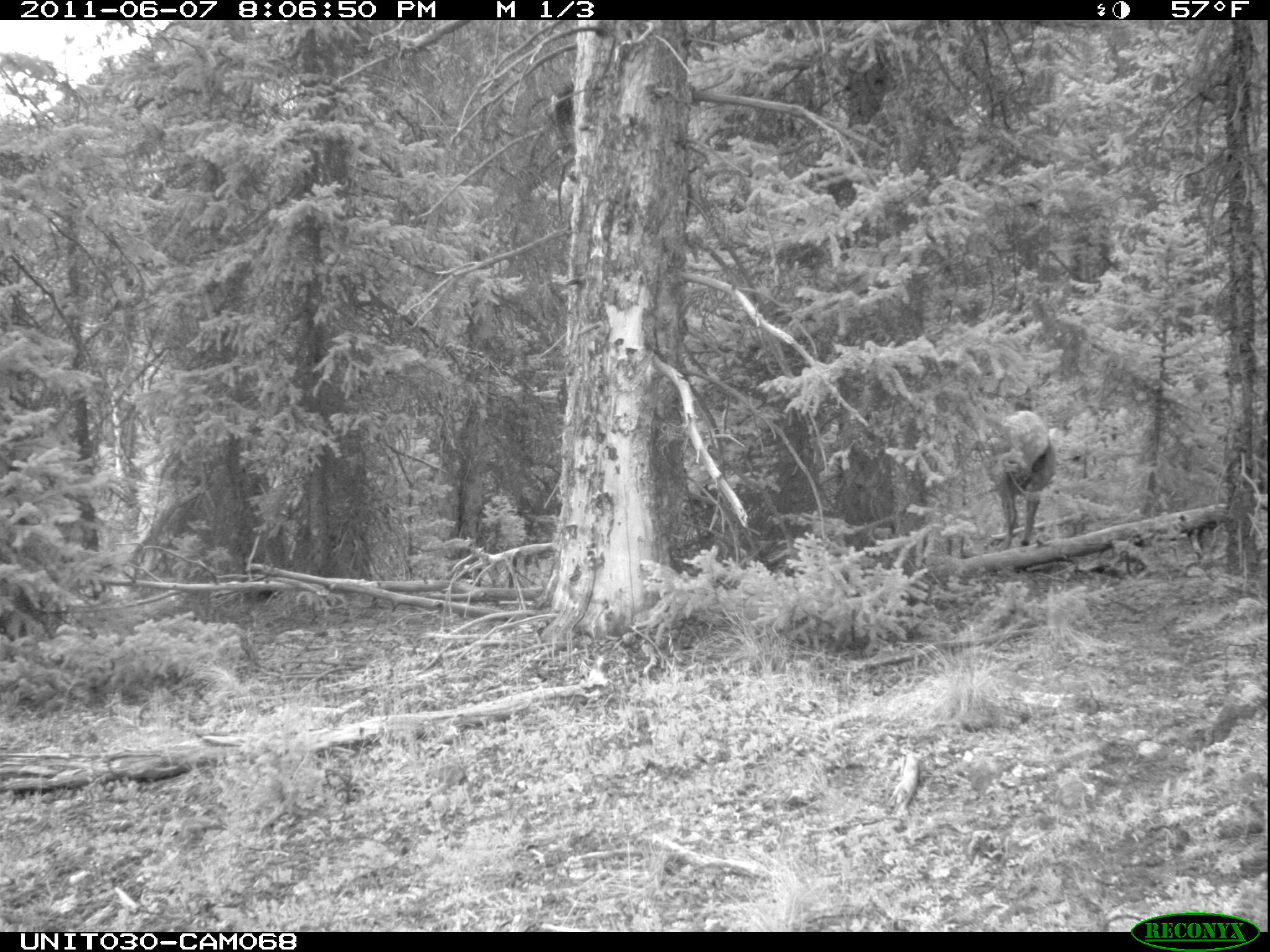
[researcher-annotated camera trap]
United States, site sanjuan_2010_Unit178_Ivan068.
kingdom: Animalia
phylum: Chordata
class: Mammalia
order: Artiodactyla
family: Cervidae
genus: Cervus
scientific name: Cervus elaphus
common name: red deer